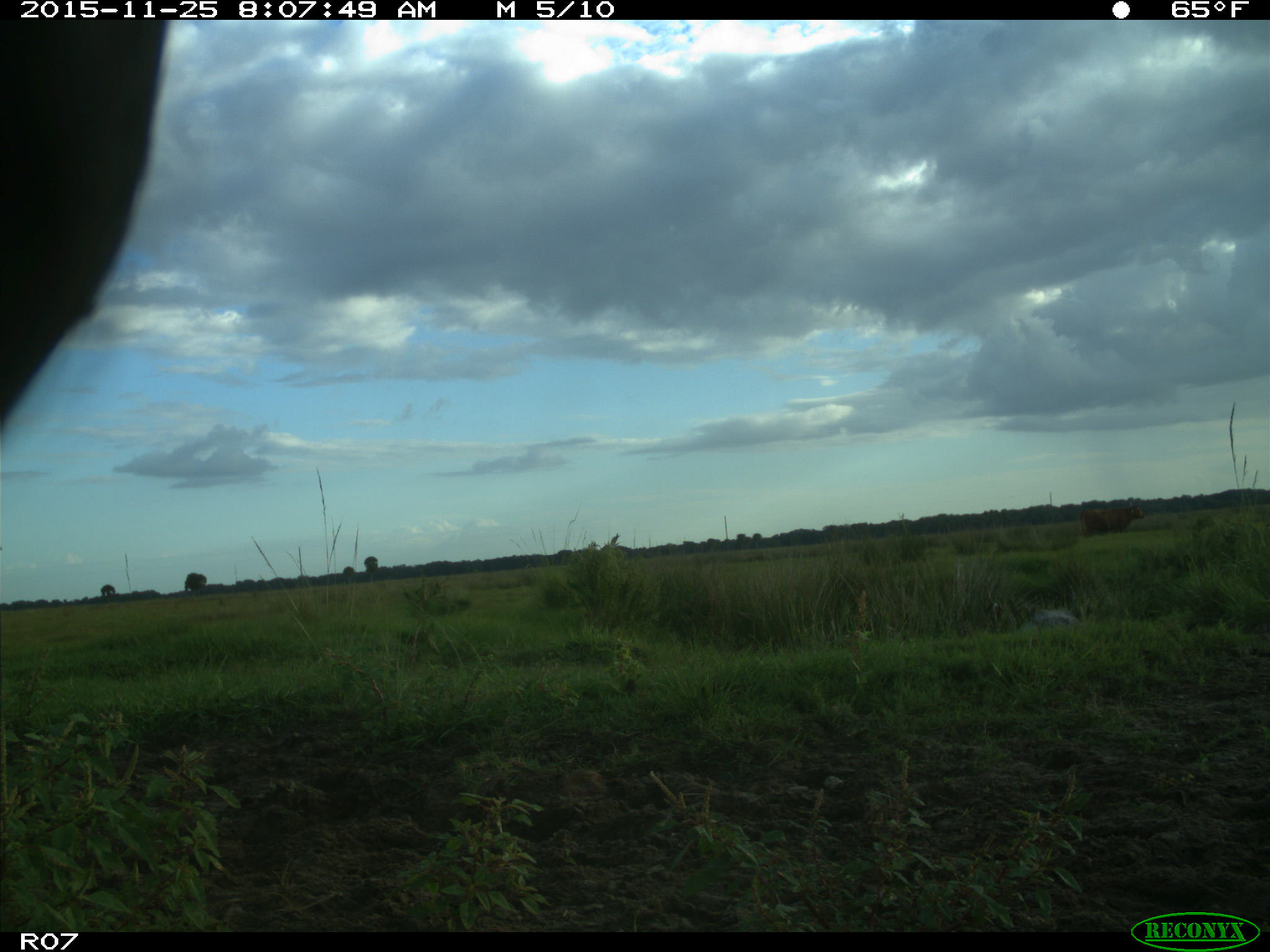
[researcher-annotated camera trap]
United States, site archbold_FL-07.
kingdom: Animalia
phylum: Chordata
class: Mammalia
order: Artiodactyla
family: Bovidae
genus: Bos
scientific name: Bos taurus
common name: domestic cow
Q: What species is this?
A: Bos taurus (domestic cow).